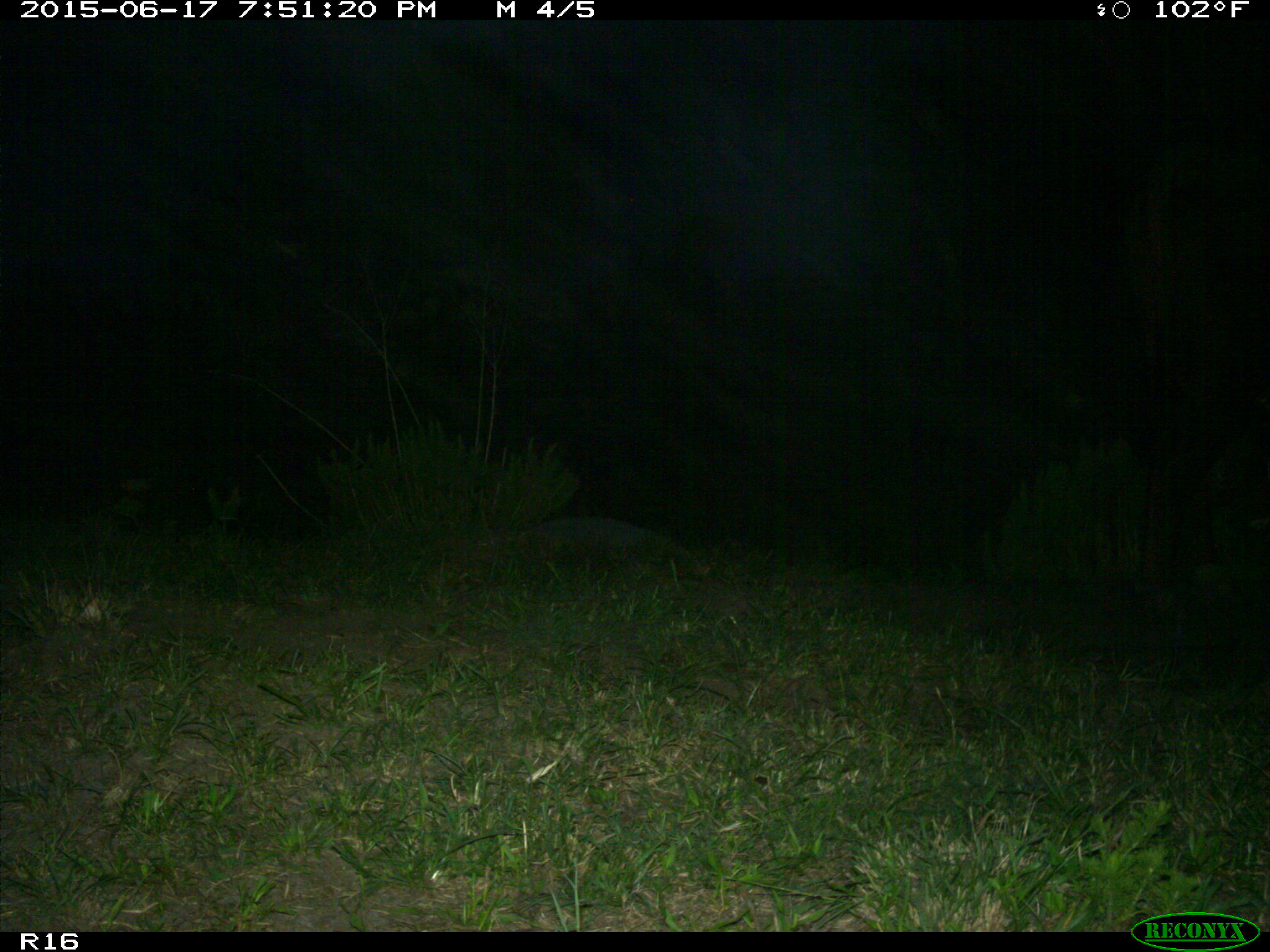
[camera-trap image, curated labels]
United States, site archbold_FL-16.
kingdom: Animalia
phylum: Chordata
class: Mammalia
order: Artiodactyla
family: Bovidae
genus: Bos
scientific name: Bos taurus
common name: domestic cow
Bos taurus (domestic cow).